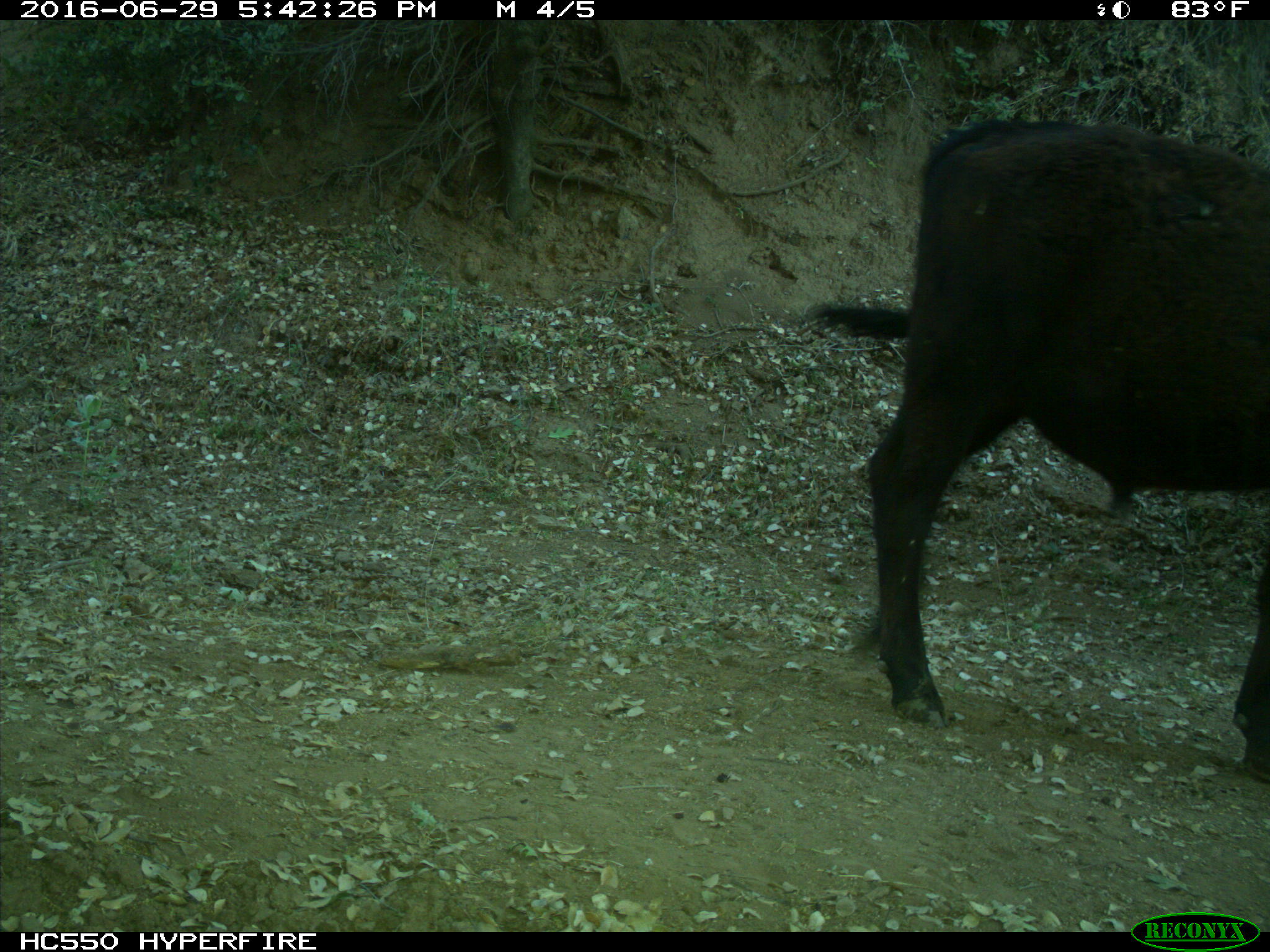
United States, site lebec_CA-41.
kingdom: Animalia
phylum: Chordata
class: Mammalia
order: Artiodactyla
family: Bovidae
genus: Bos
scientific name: Bos taurus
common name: domestic cow